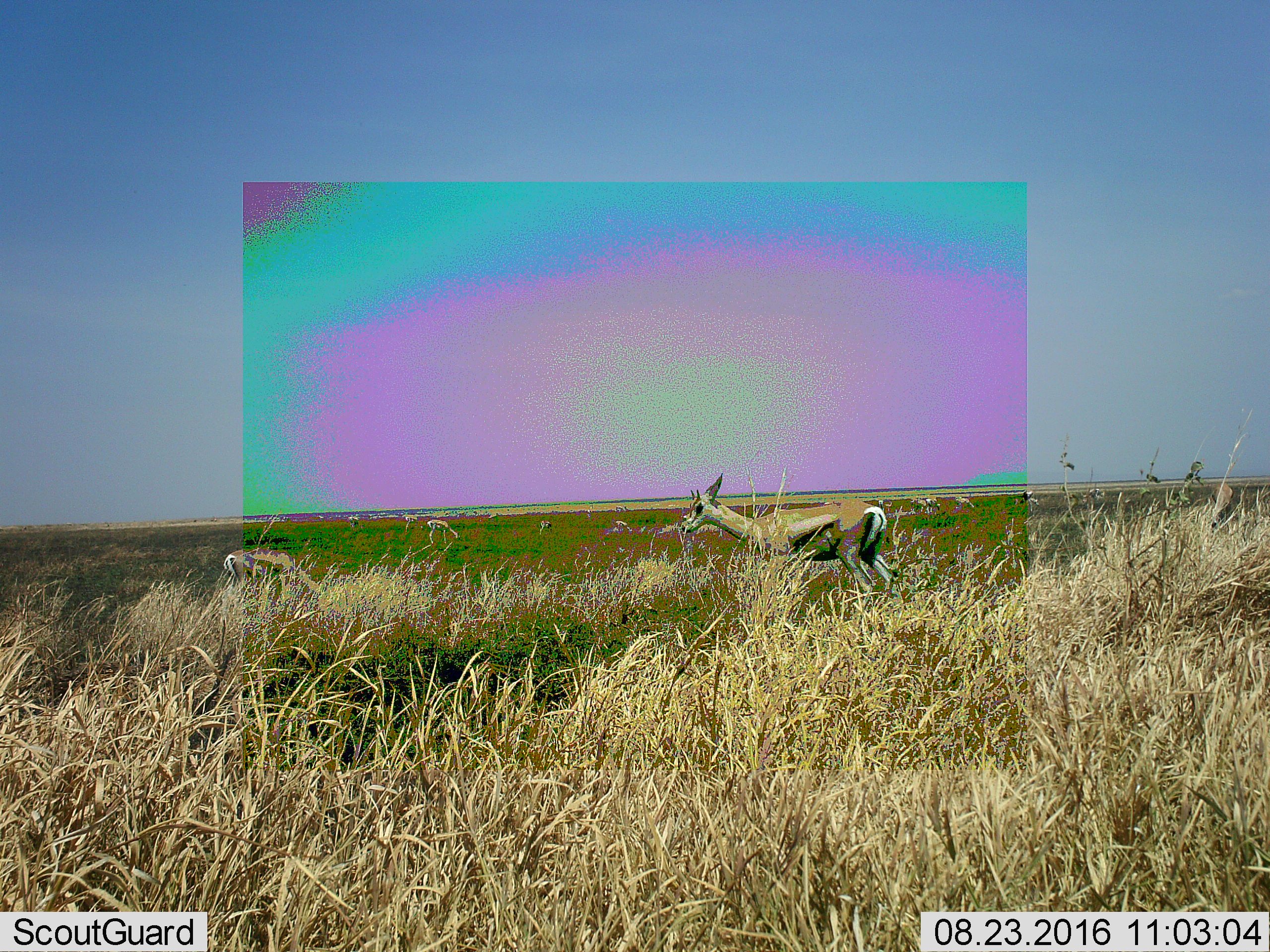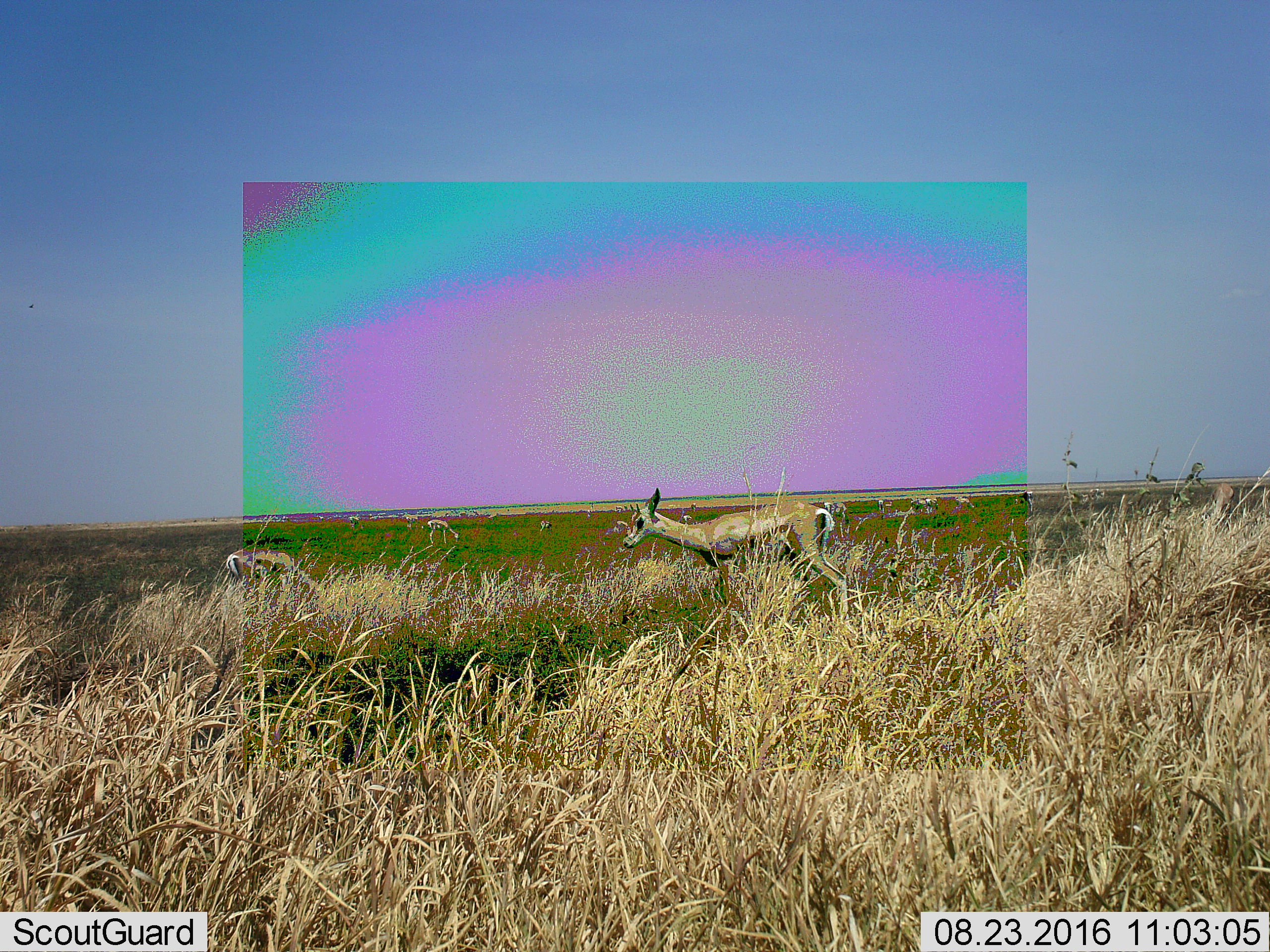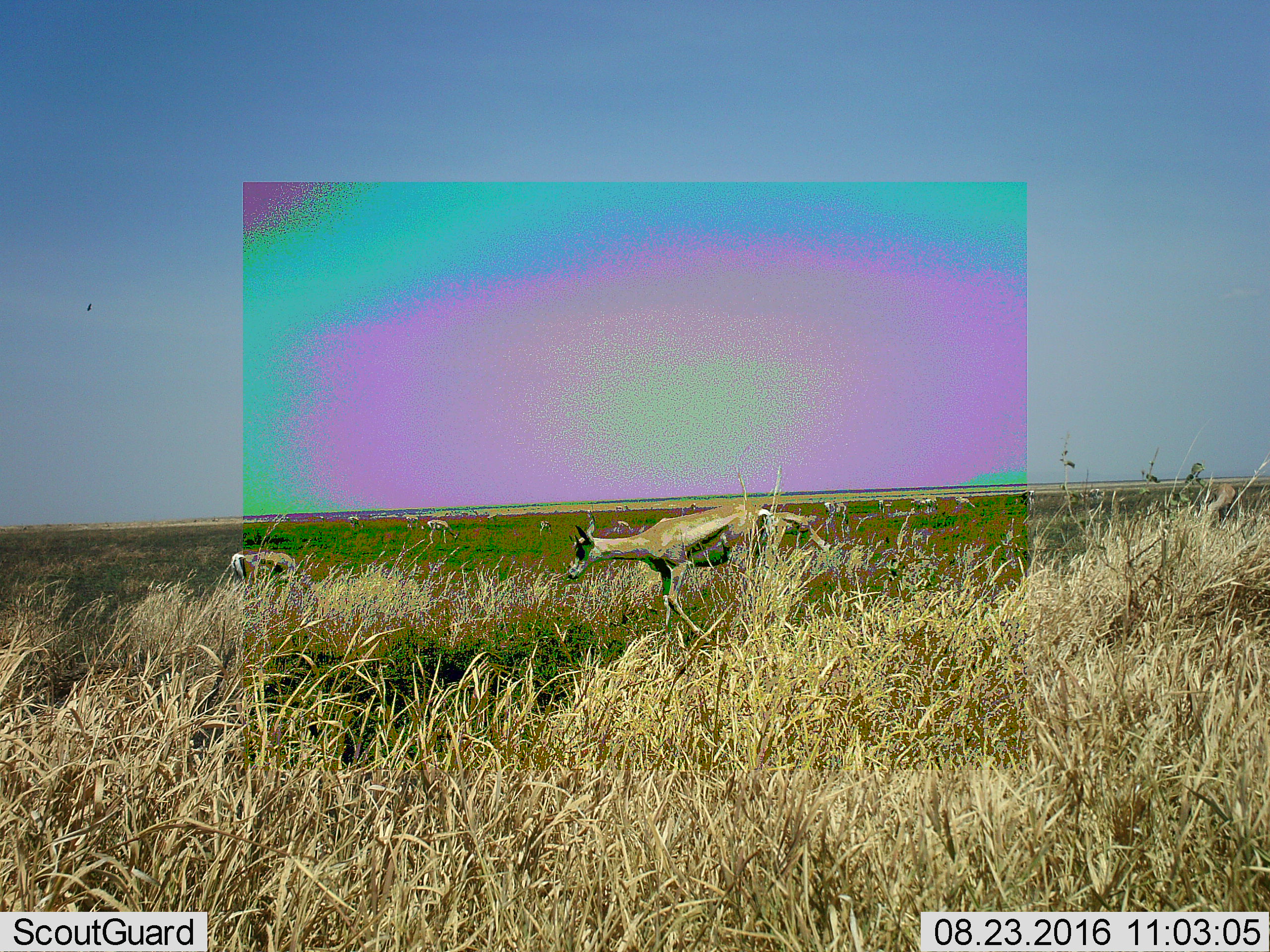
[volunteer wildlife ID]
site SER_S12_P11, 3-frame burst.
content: unidentified animal